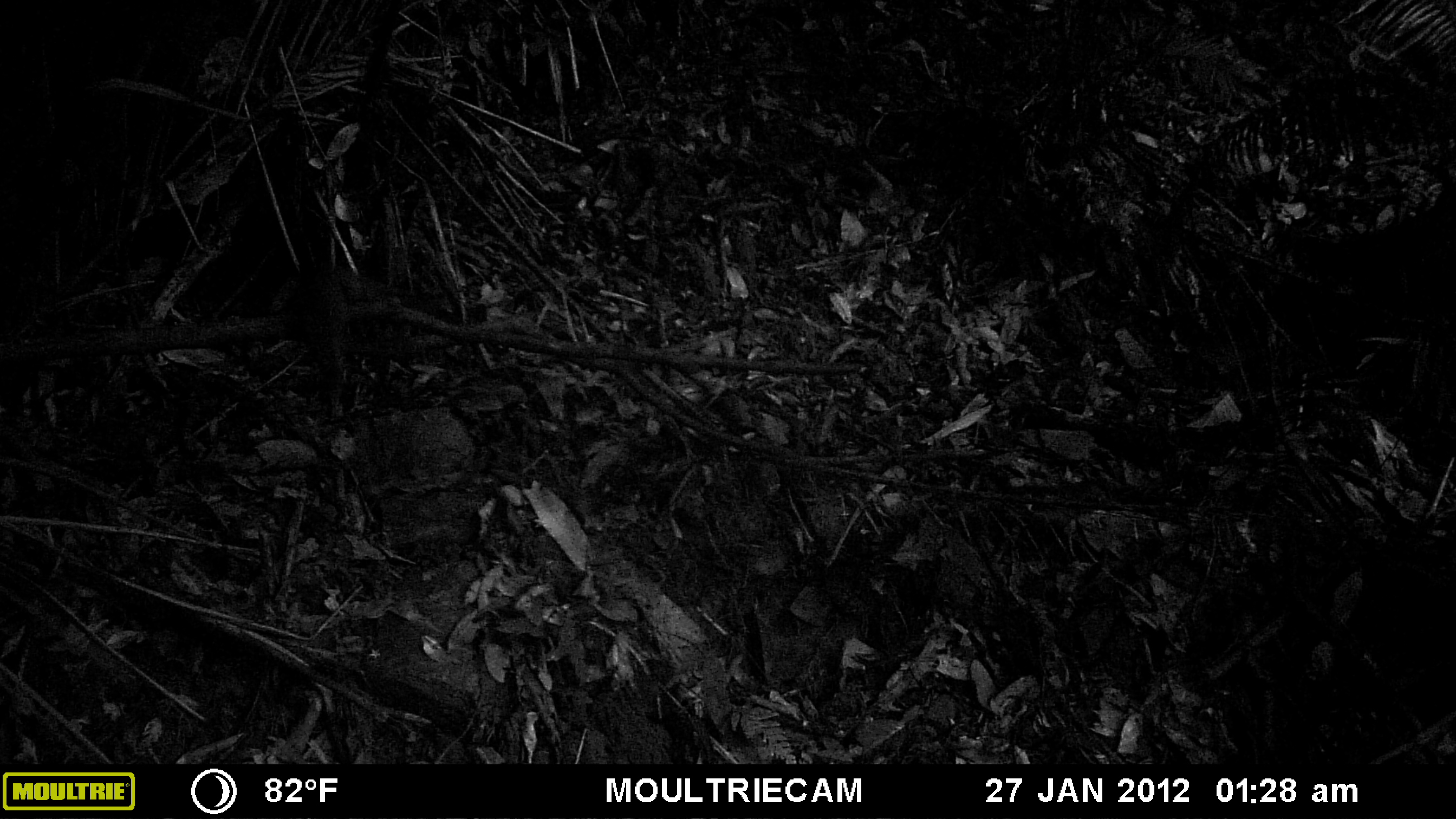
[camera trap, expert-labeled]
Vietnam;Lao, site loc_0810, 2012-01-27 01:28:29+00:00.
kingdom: Animalia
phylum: Chordata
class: Mammalia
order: Rodentia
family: Sciuridae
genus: Dremomys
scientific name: Dremomys rufigenis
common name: red-cheeked squirrel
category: red cheeked squirrel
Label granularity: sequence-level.